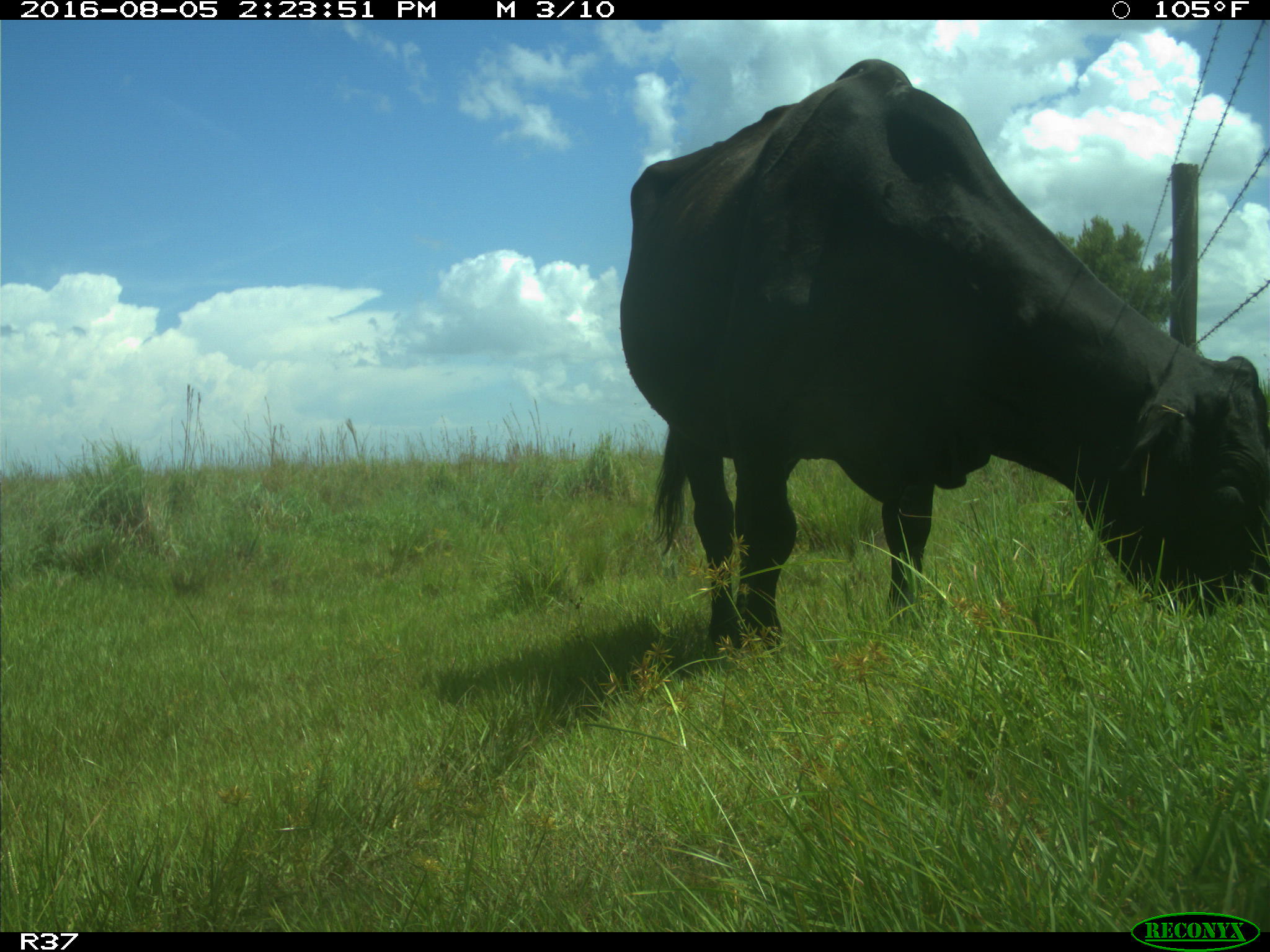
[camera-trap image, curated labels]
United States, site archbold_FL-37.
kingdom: Animalia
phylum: Chordata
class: Mammalia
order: Artiodactyla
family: Bovidae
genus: Bos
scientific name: Bos taurus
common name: domestic cow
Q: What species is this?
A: Bos taurus (domestic cow).